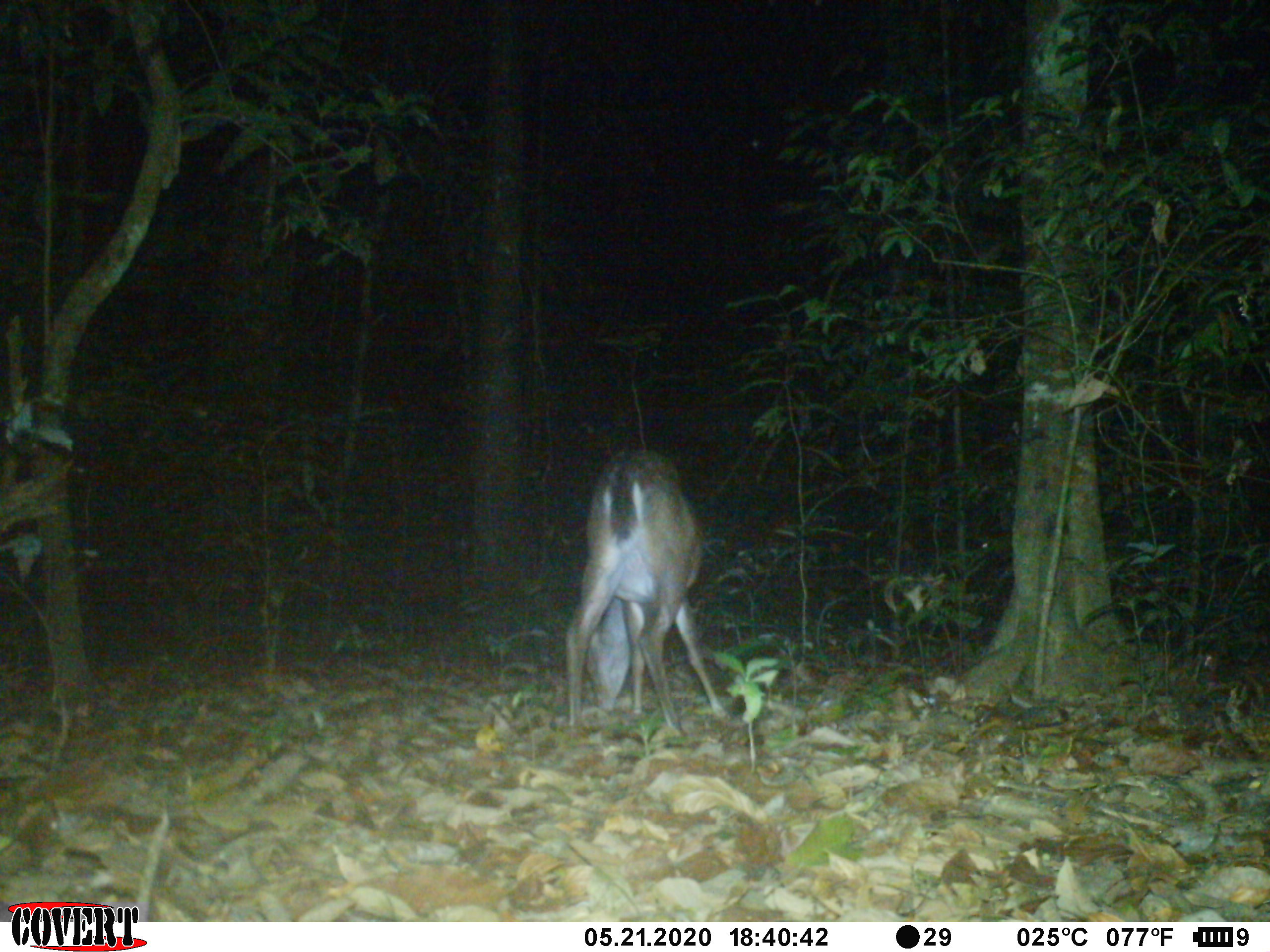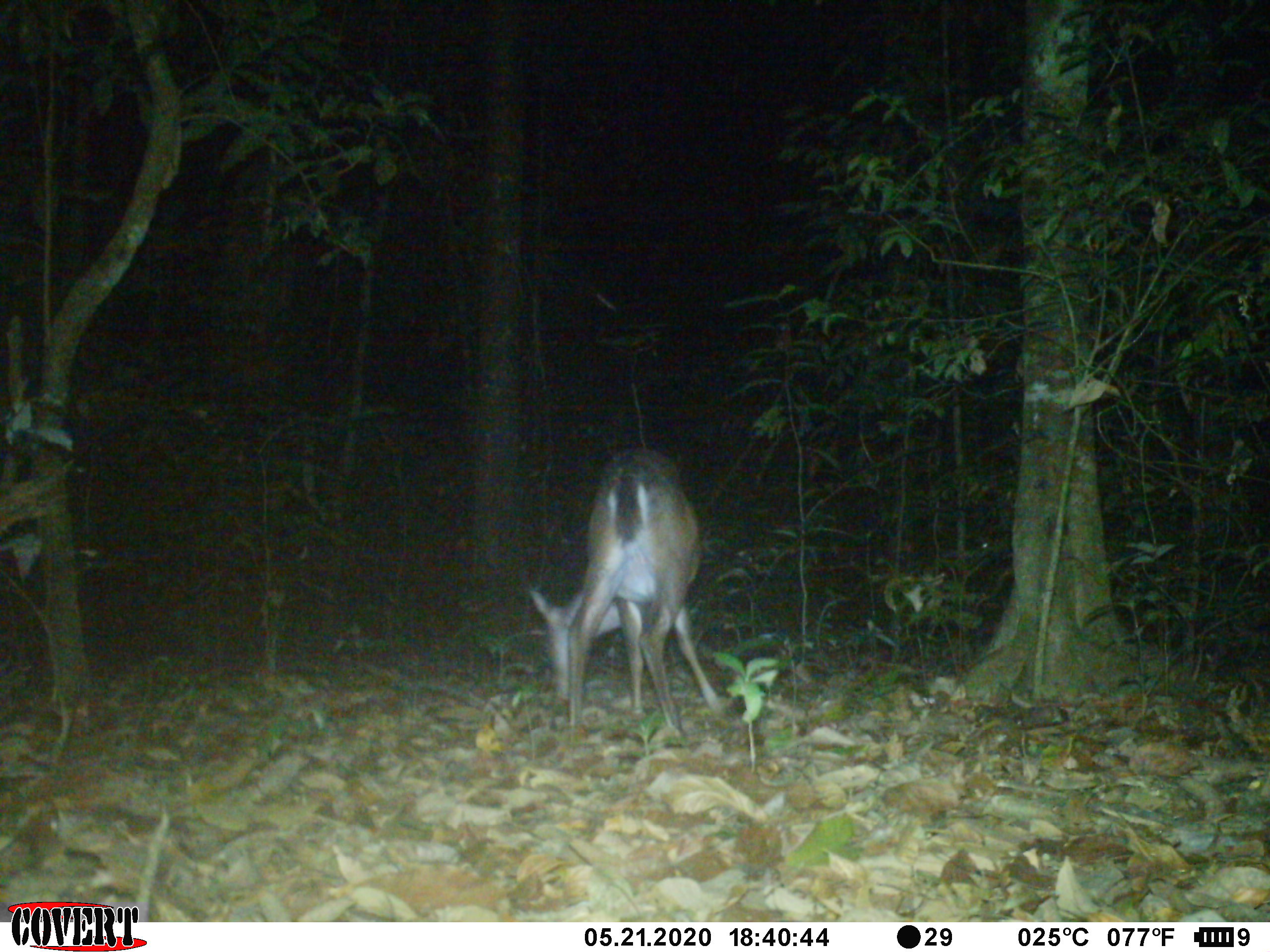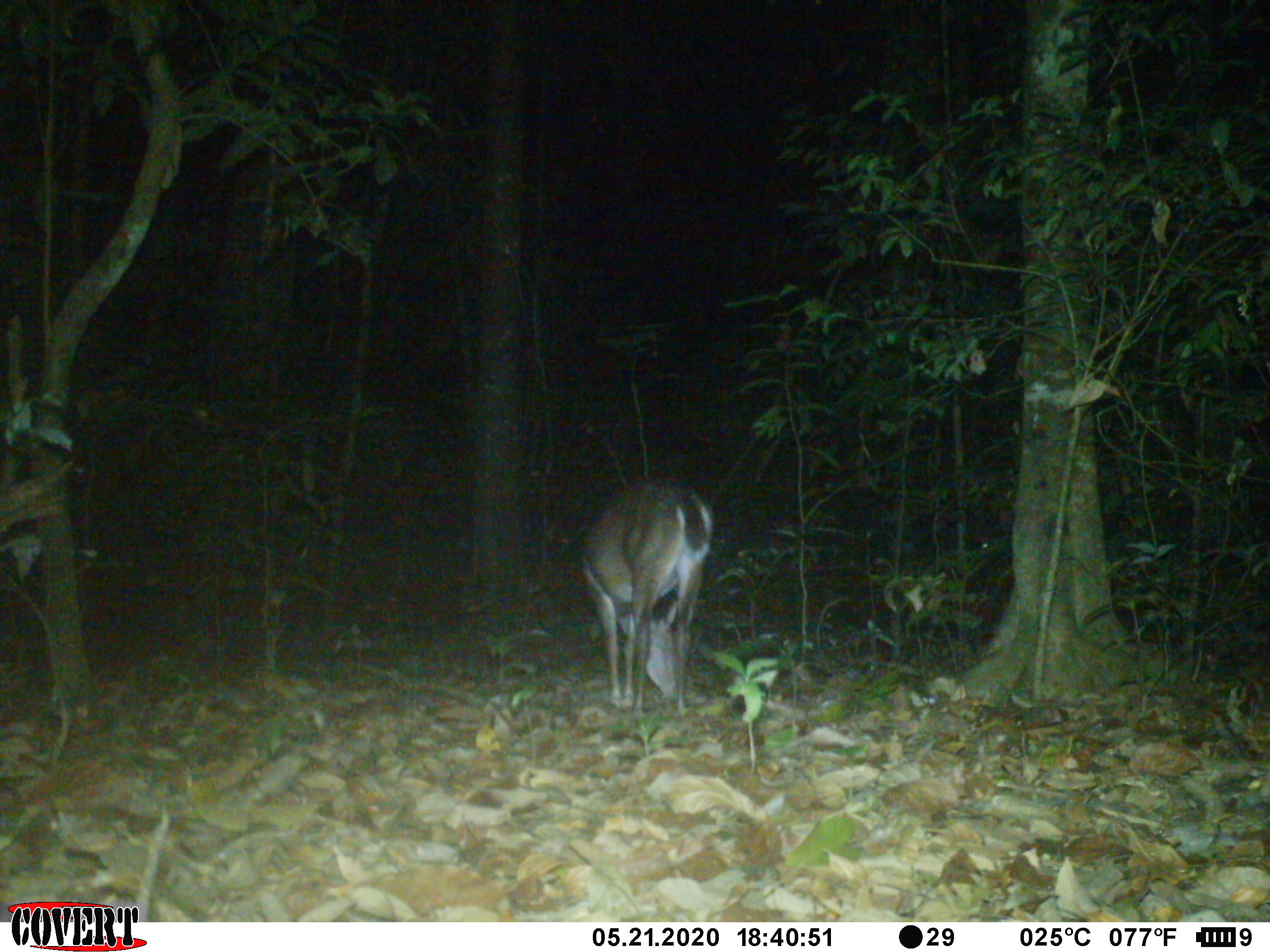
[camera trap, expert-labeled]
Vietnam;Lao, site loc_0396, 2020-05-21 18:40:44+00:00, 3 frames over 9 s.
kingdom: Animalia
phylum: Chordata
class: Mammalia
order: Artiodactyla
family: Cervidae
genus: Muntiacus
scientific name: Muntiacus vuquangensis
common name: large-antlered muntjac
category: large antlered muntjac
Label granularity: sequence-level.